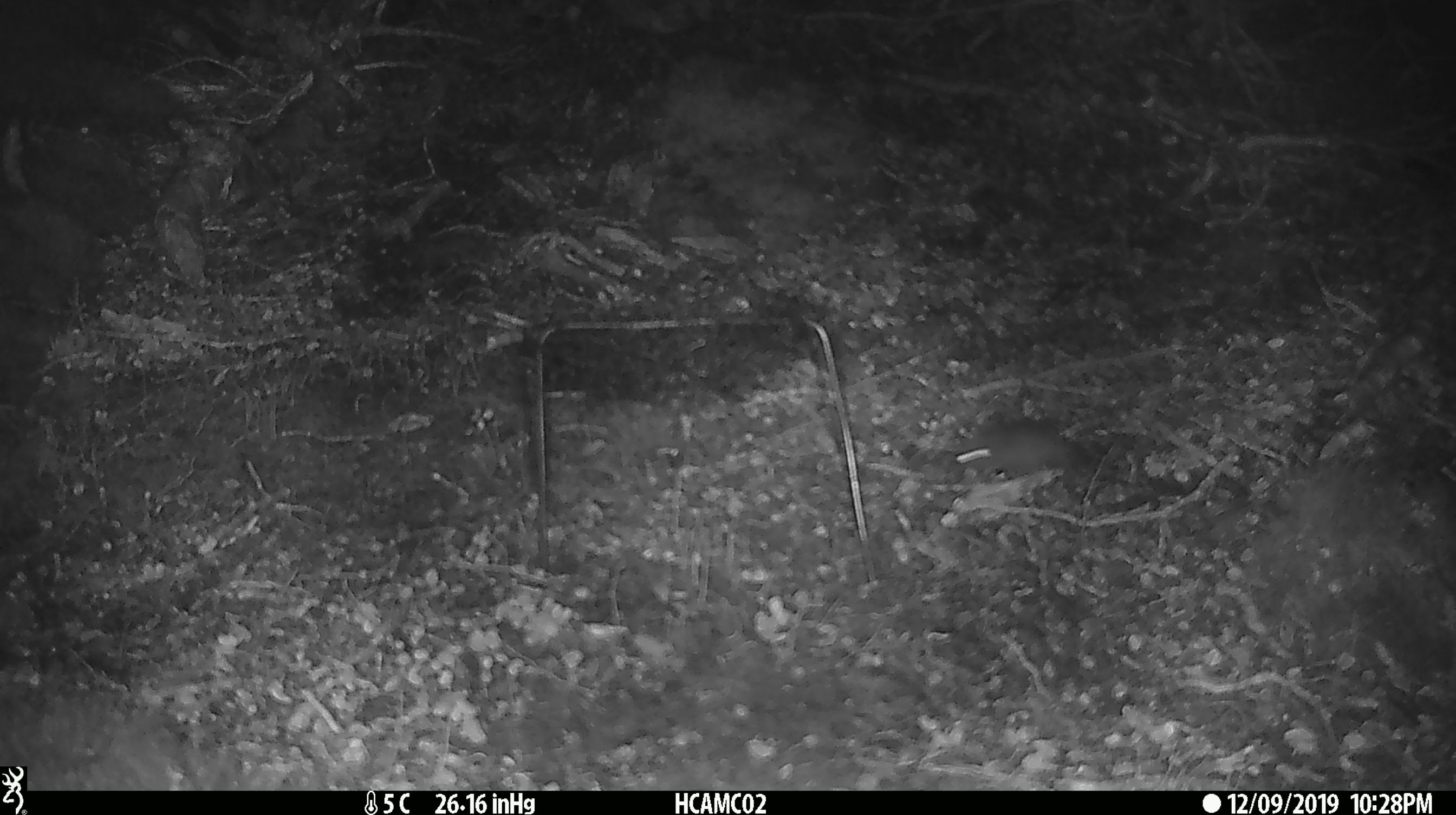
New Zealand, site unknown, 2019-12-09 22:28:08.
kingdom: Animalia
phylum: Chordata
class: Mammalia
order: Rodentia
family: Muridae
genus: Mus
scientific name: Mus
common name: mouse